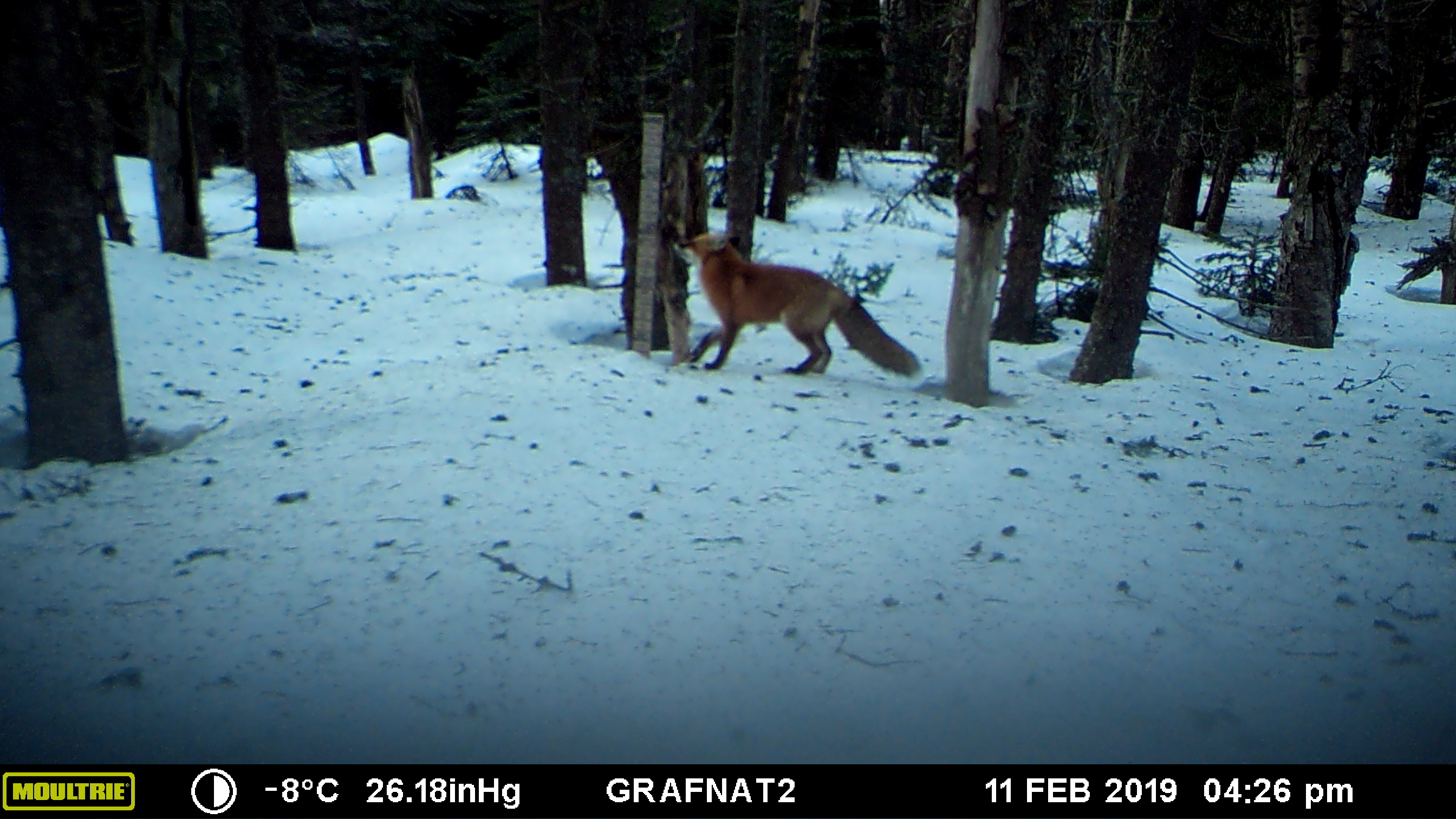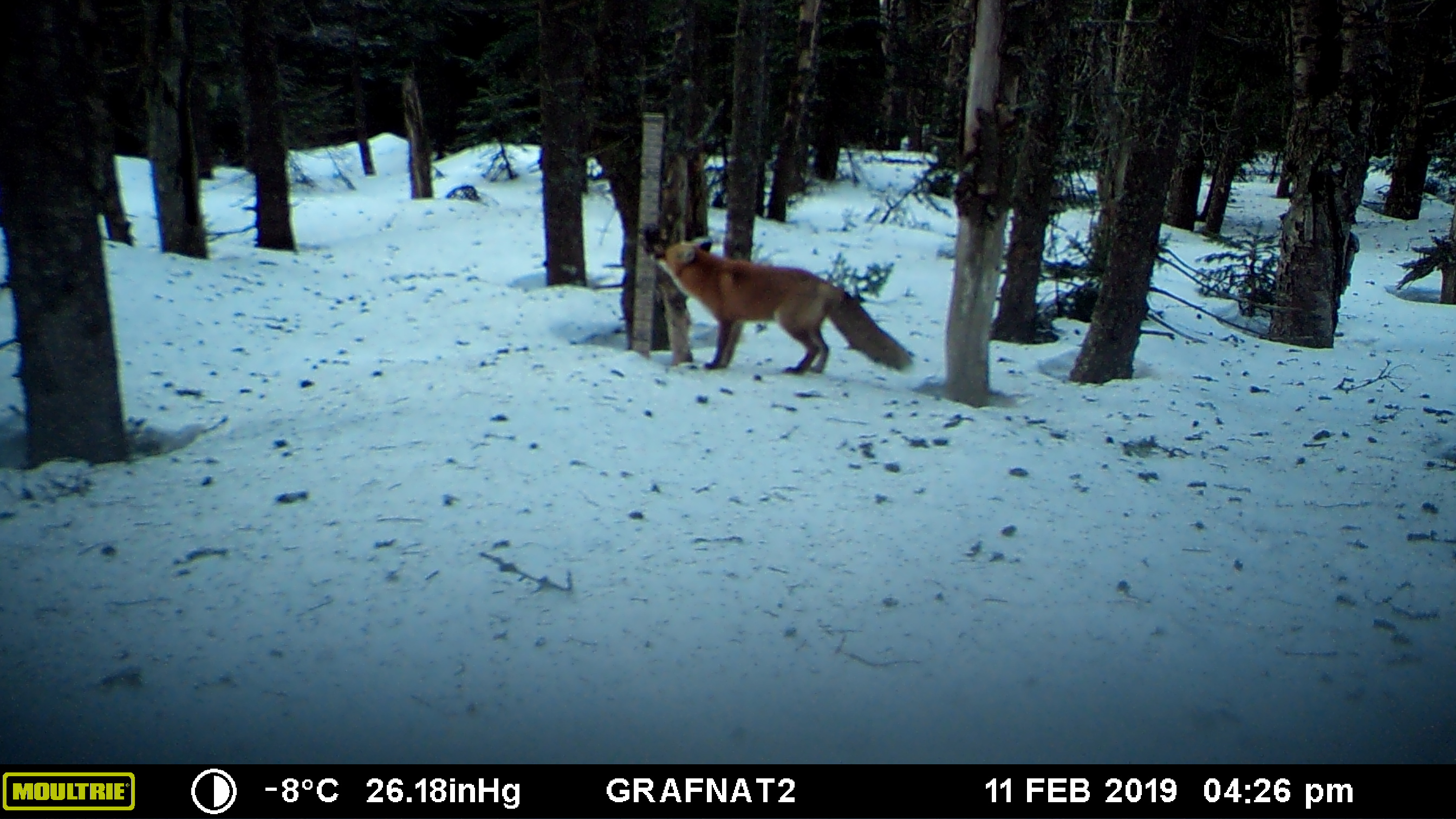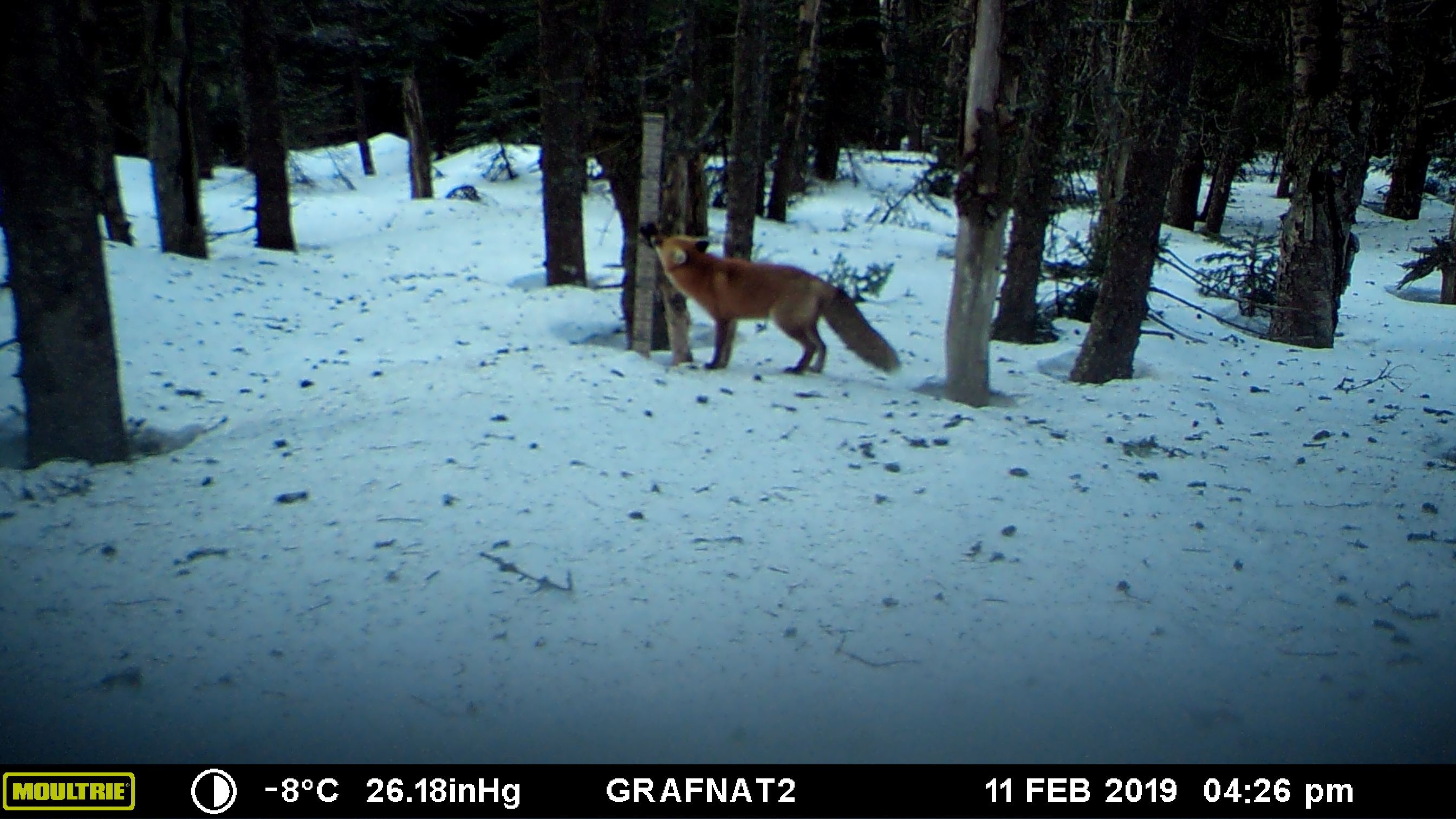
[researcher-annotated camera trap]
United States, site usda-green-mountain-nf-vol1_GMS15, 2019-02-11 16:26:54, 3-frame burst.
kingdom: Animalia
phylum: Chordata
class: Mammalia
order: Carnivora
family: Canidae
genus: Vulpes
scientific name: Vulpes vulpes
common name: red fox